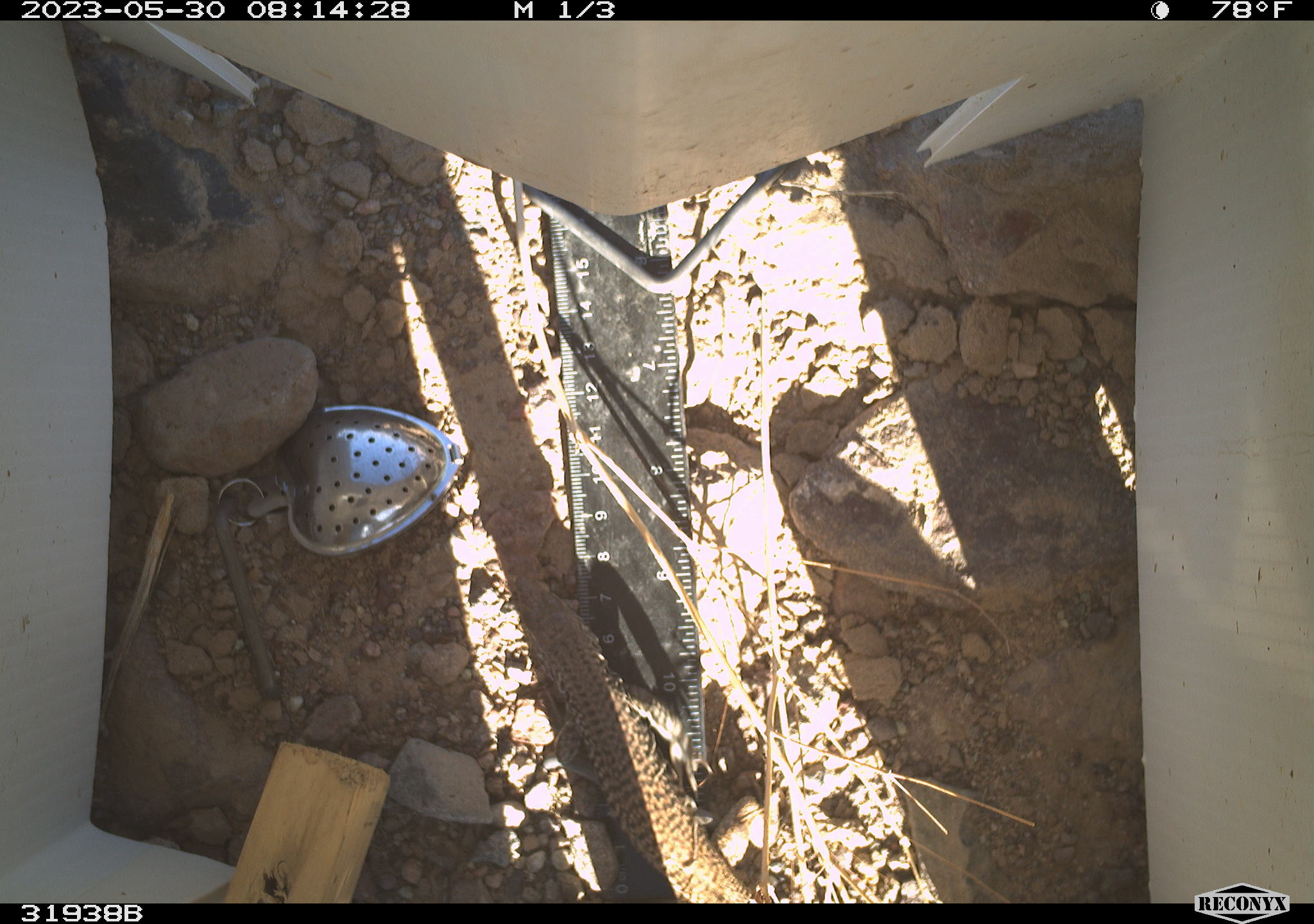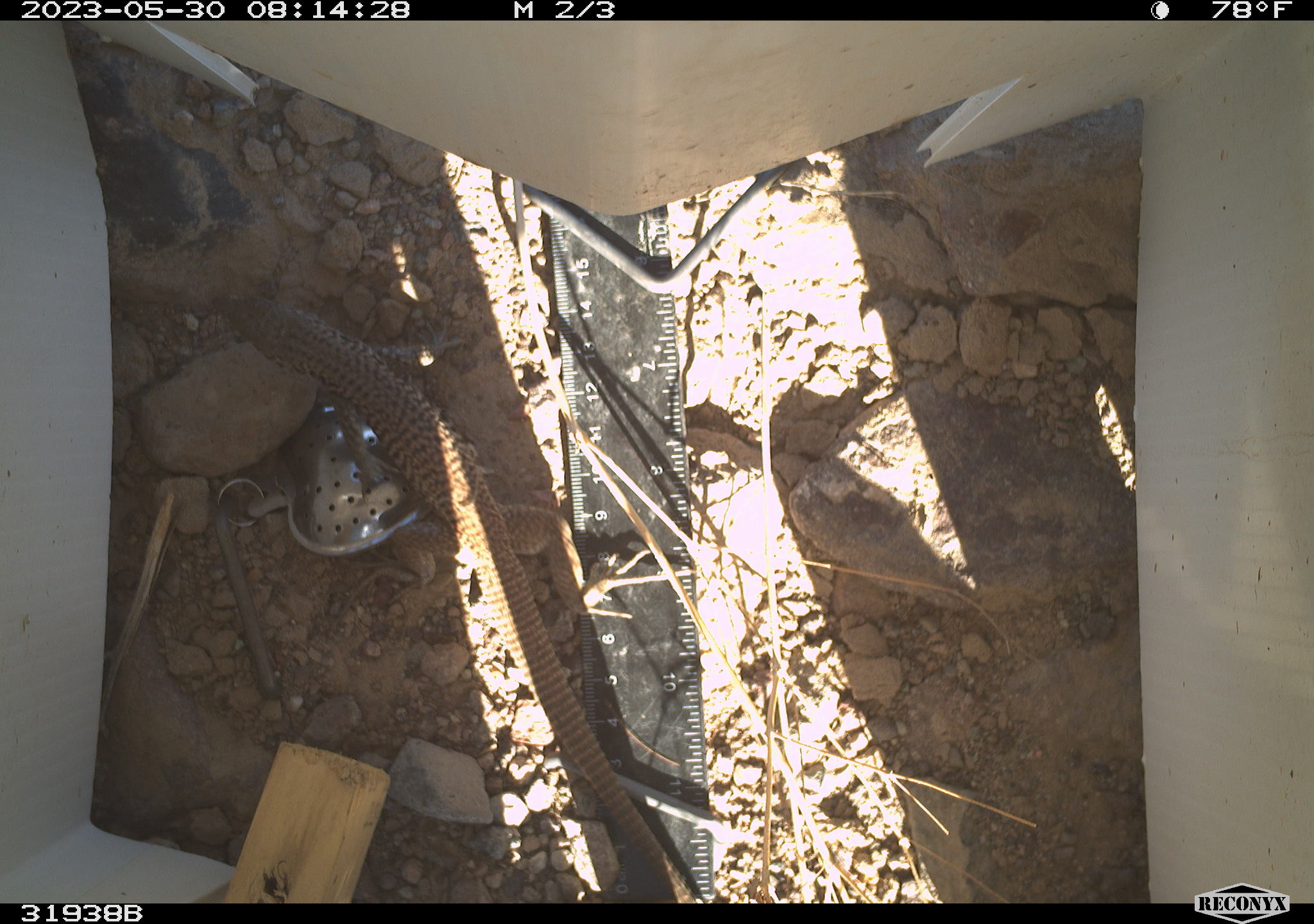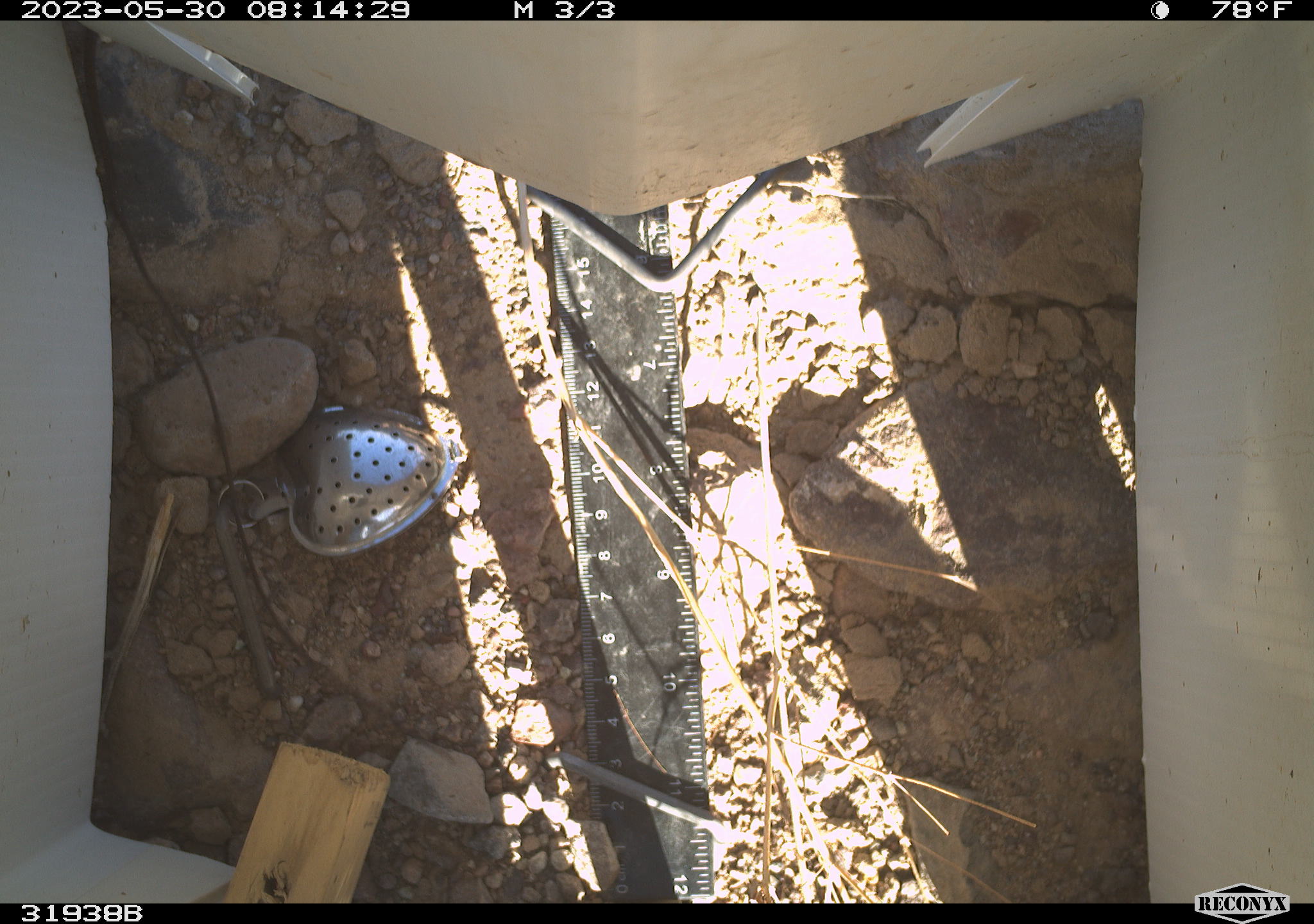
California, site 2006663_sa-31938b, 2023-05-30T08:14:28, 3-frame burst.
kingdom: Animalia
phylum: Chordata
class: Reptilia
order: Squamata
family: Teiidae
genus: Aspidoscelis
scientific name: Aspidoscelis tigris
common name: western whiptail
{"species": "western whiptail (Aspidoscelis tigris)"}